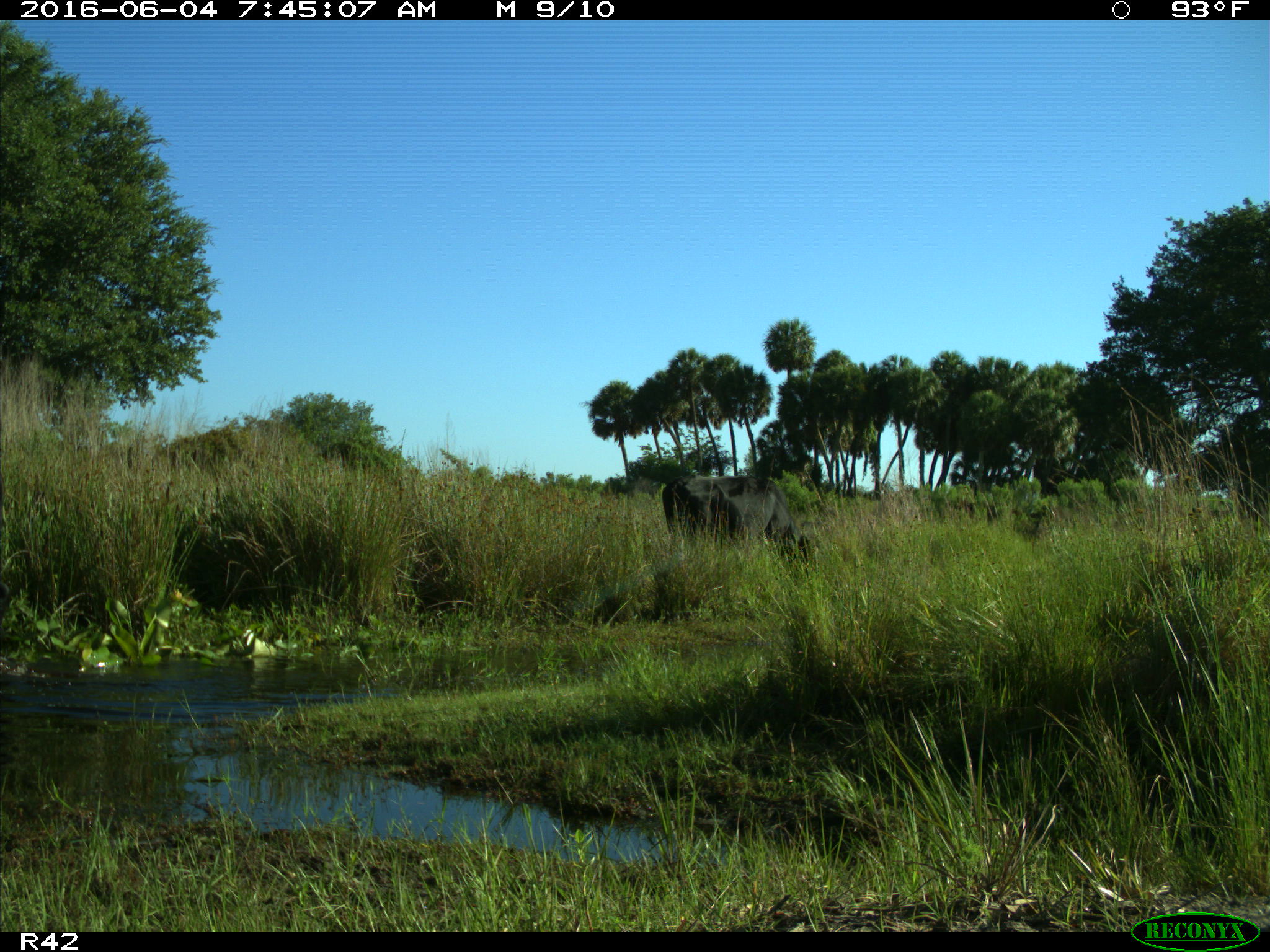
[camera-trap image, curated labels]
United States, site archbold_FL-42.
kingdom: Animalia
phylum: Chordata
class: Mammalia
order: Artiodactyla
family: Bovidae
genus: Bos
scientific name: Bos taurus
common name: domestic cow